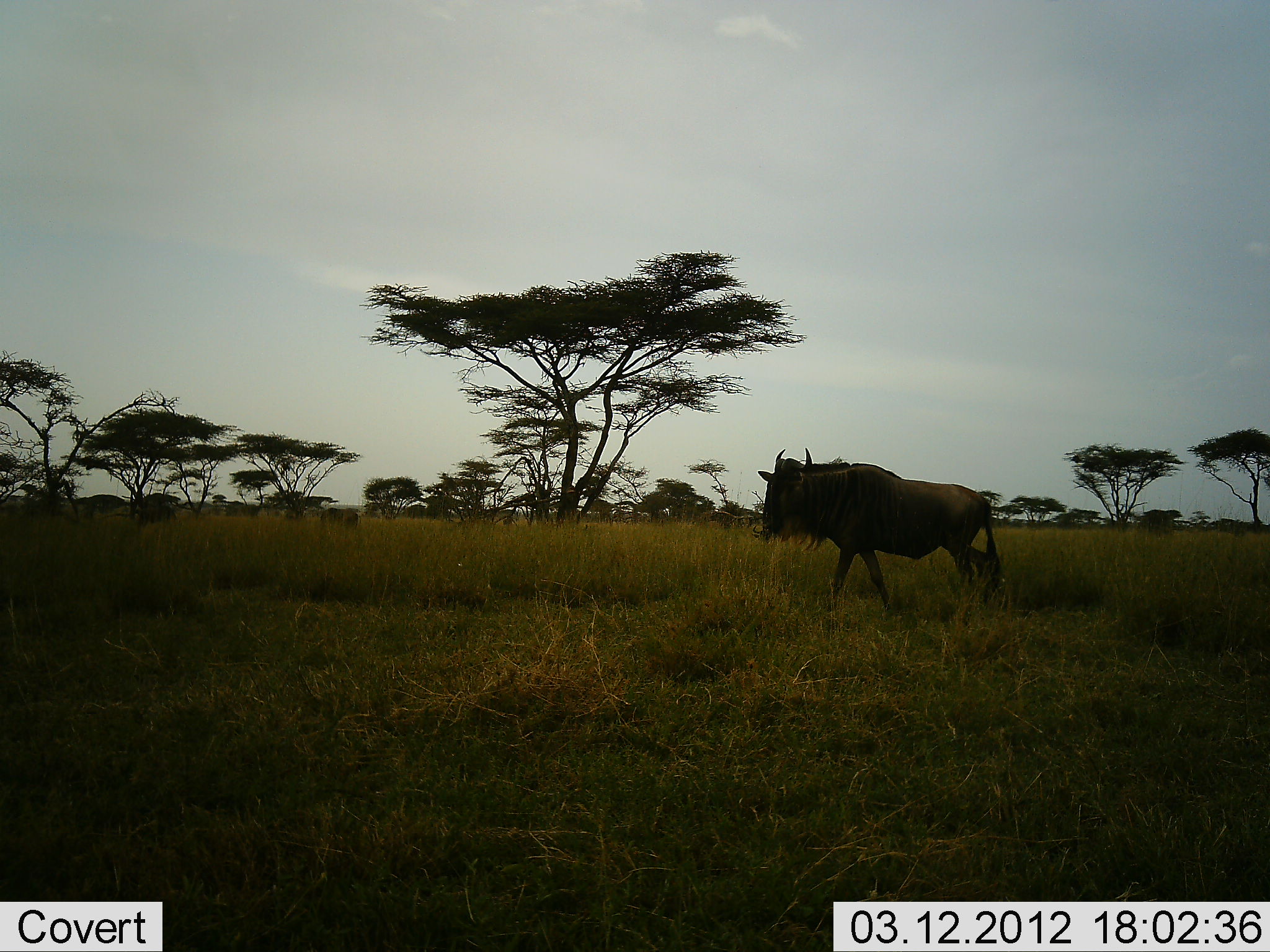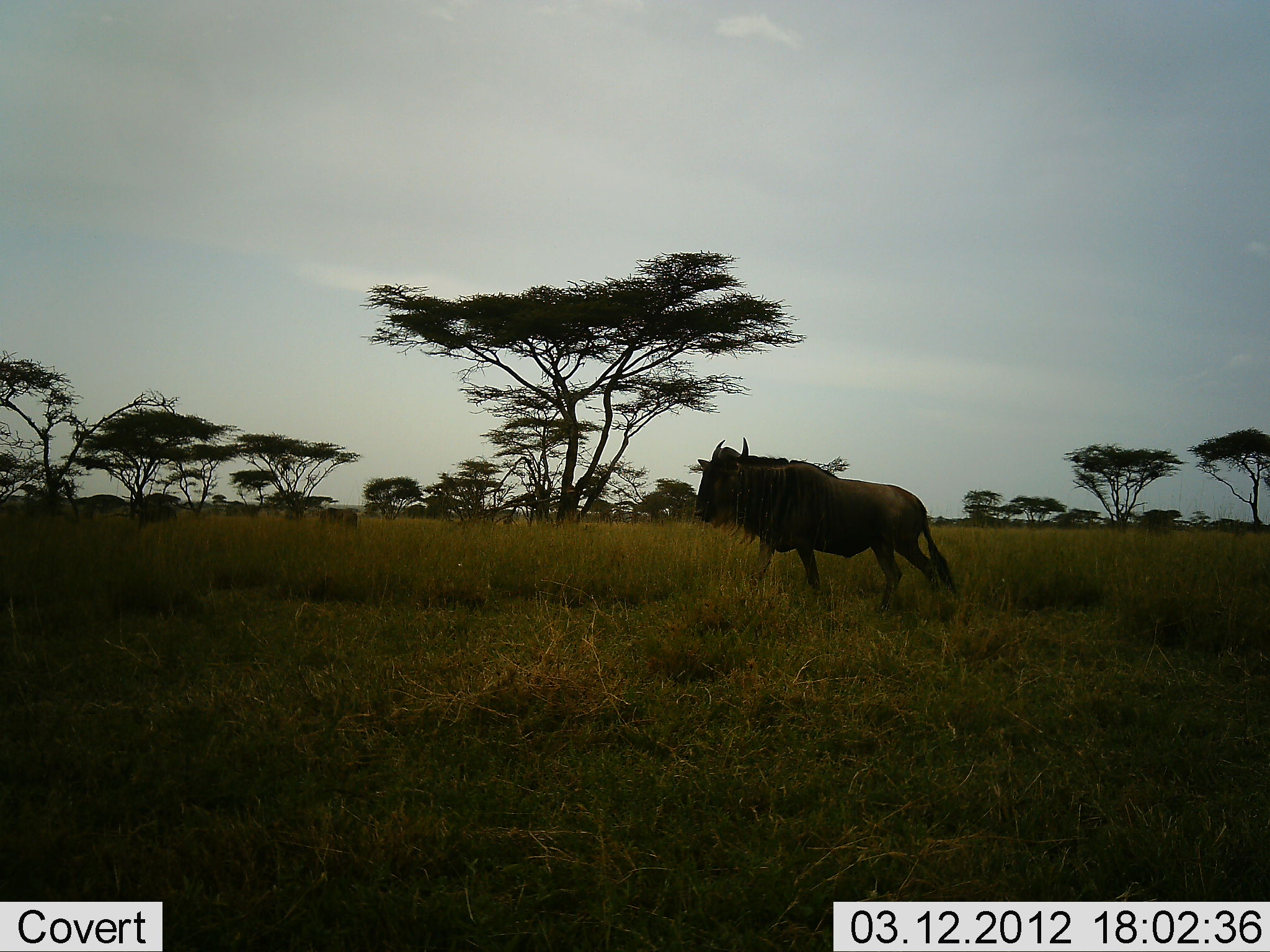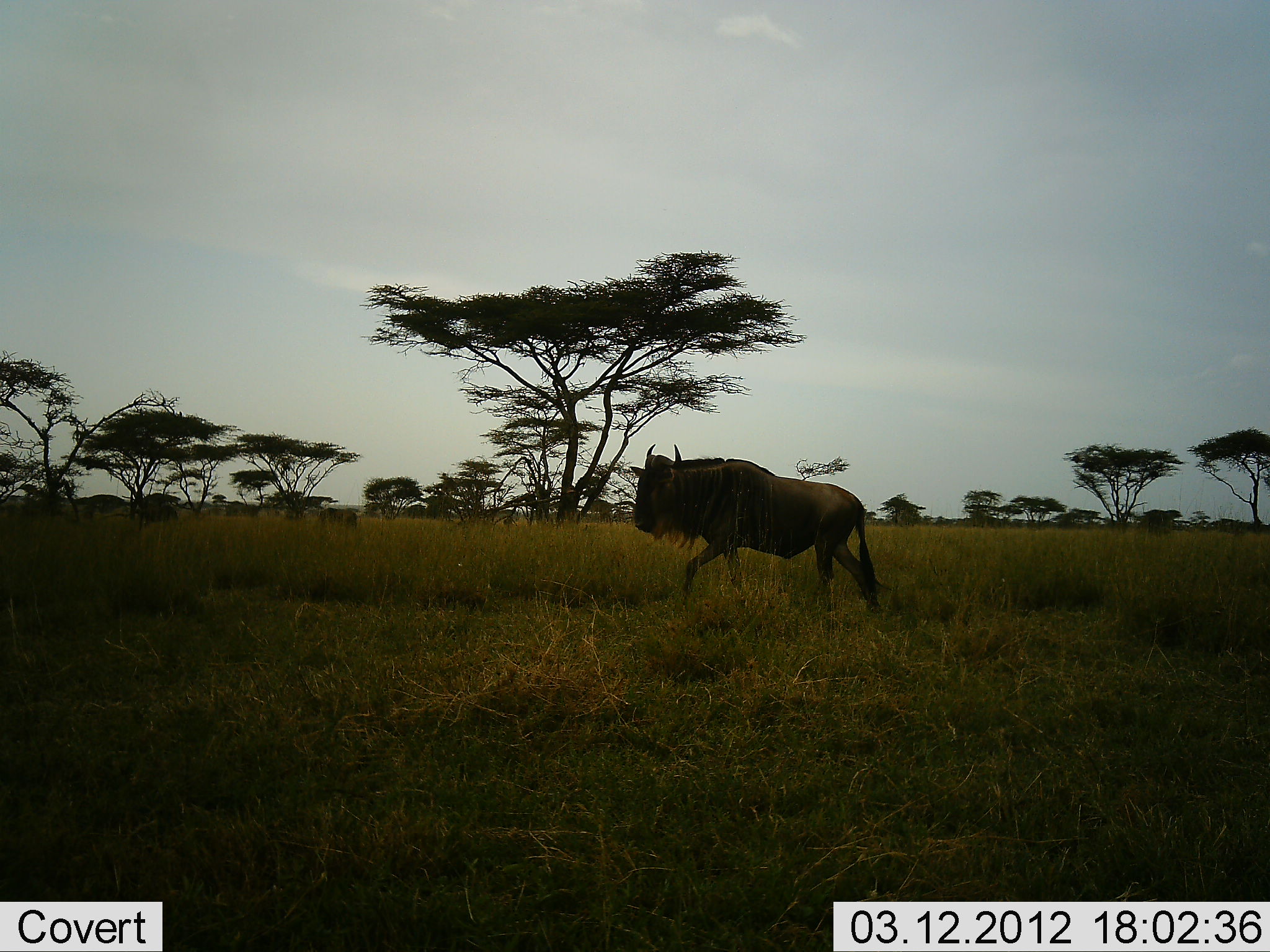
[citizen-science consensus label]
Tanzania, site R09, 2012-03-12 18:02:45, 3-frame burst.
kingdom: Animalia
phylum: Chordata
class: Mammalia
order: Artiodactyla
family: Bovidae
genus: Connochaetes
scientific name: Connochaetes taurinus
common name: blue wildebeest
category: wildebeest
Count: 1.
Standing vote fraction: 6%.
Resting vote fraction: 0%.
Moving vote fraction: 94%.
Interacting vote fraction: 0%.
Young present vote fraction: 0%.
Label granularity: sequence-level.